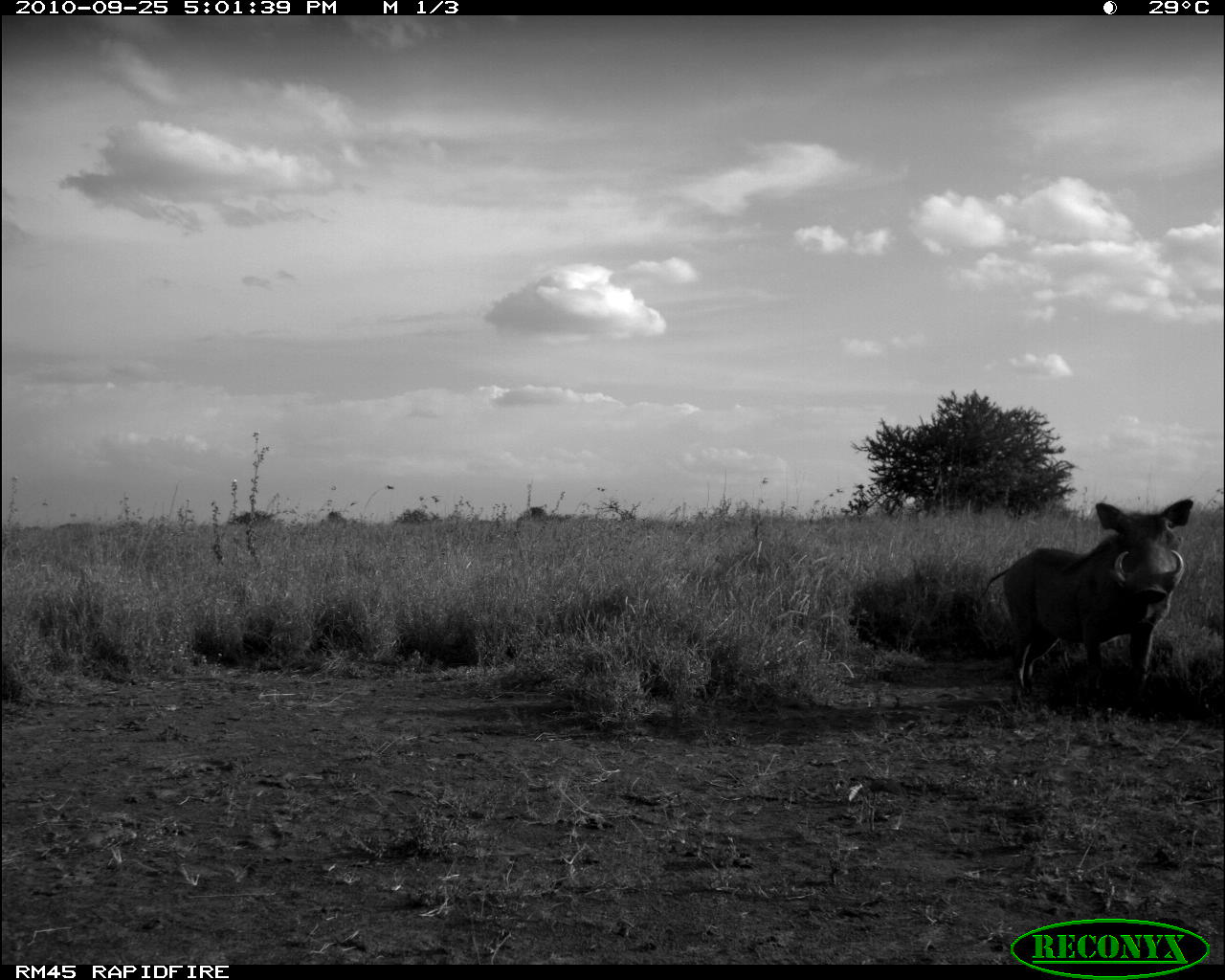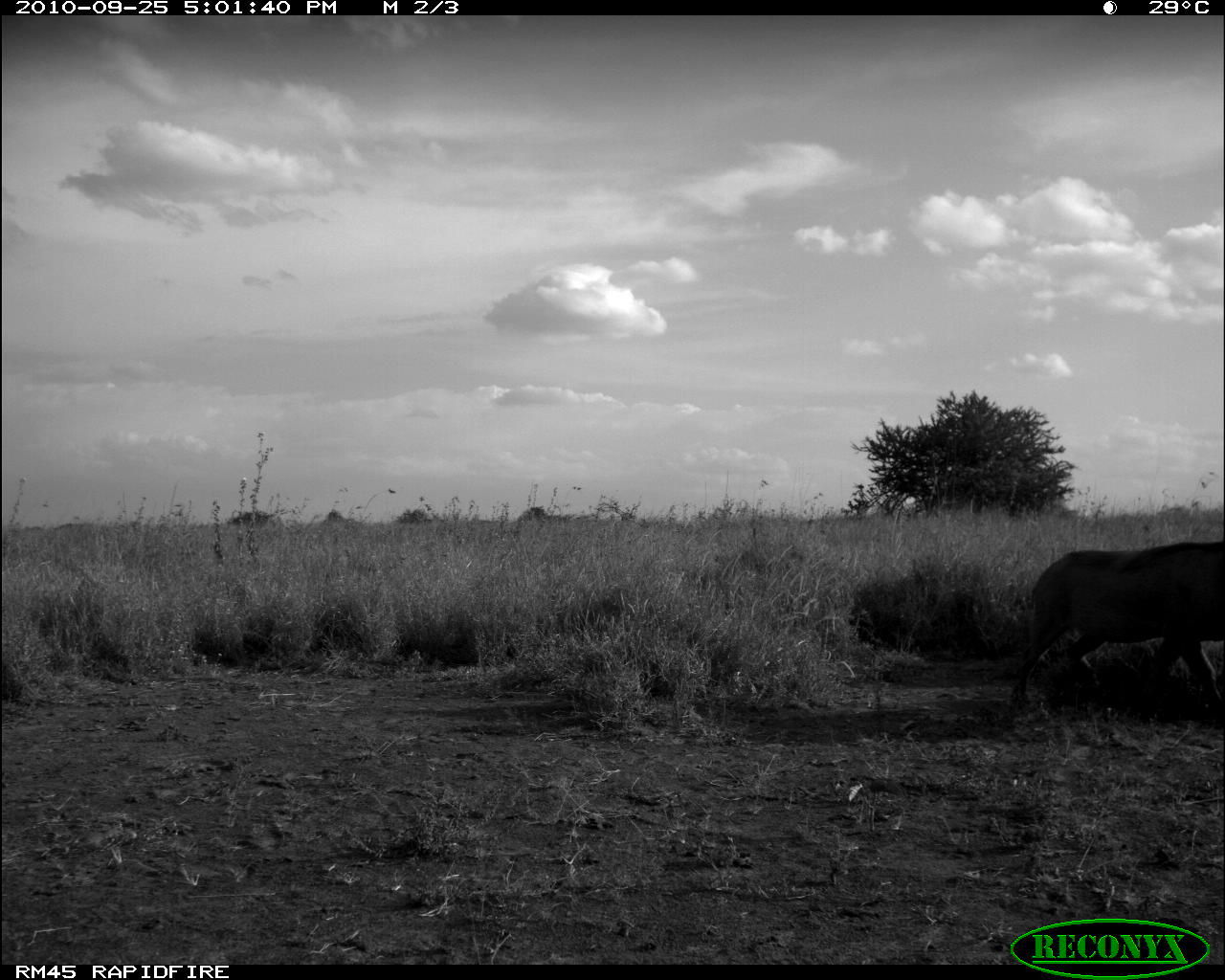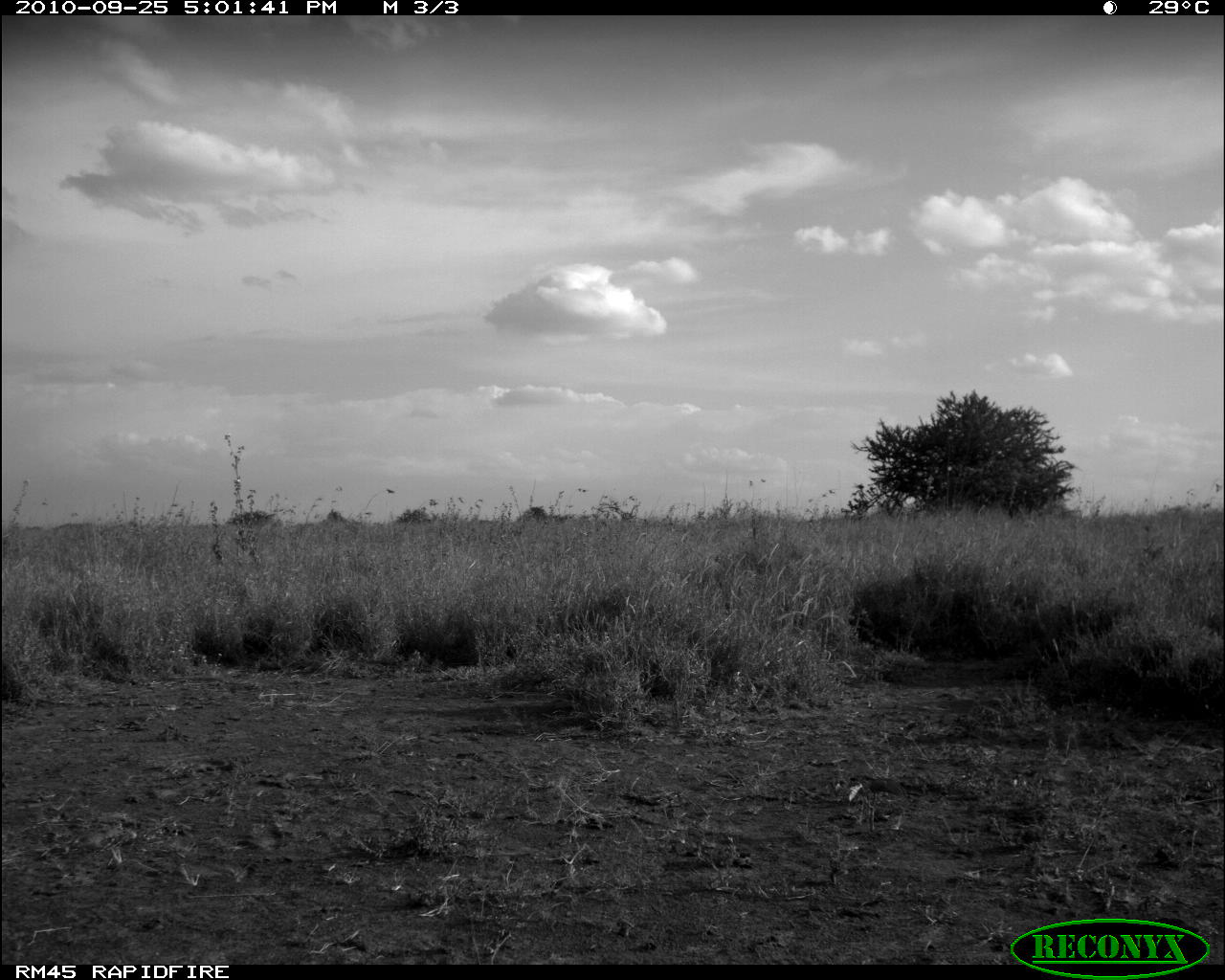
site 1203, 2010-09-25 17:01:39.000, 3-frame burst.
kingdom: Animalia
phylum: Chordata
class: Mammalia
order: Artiodactyla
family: Suidae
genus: Phacochoerus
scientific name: Phacochoerus africanus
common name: common warthog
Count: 1.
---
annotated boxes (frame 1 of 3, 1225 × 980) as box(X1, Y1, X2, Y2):
phacochoerus africanus: box(977, 494, 1190, 714)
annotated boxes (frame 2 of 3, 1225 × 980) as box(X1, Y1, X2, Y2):
phacochoerus africanus: box(1009, 537, 1225, 712)